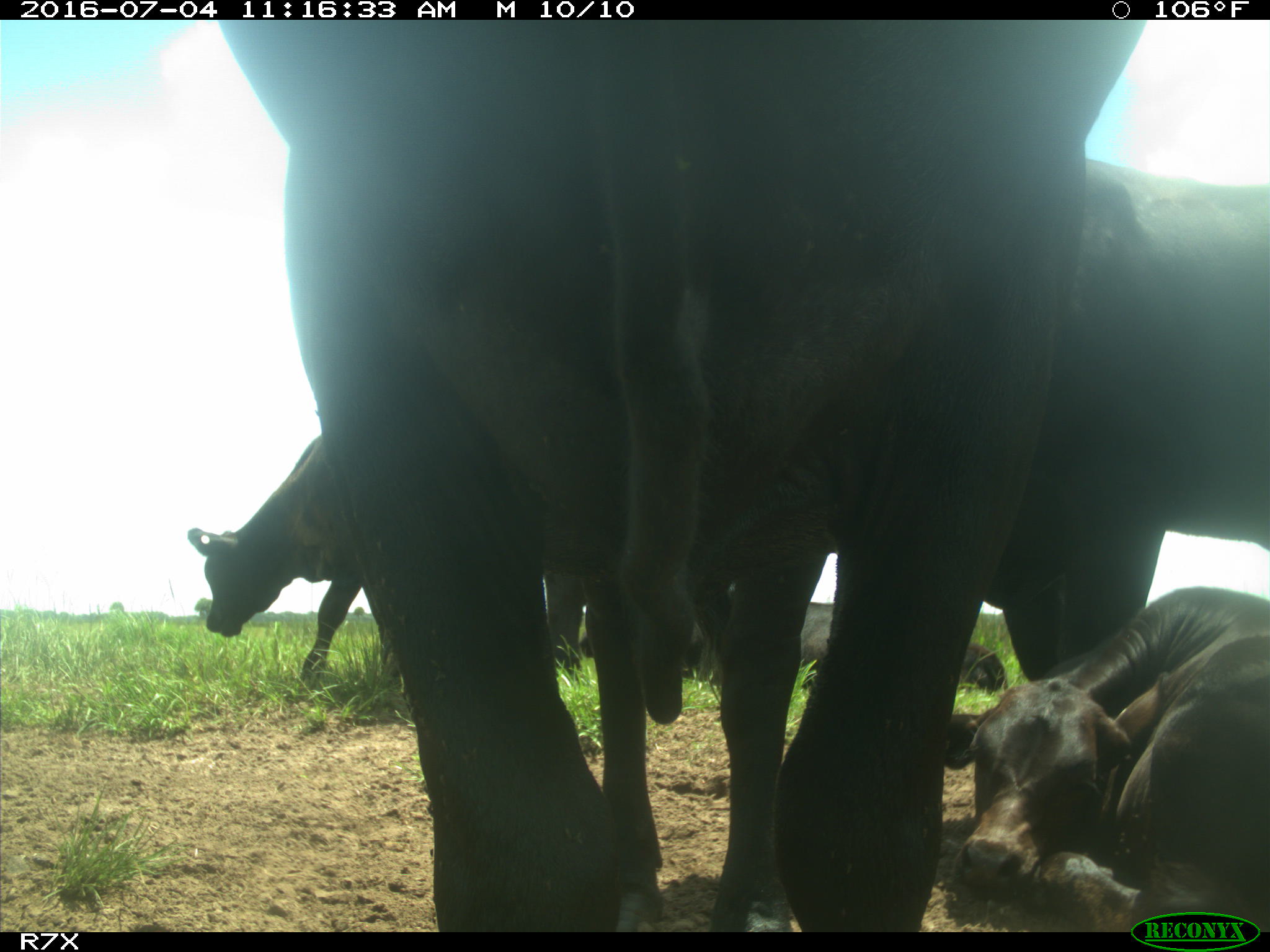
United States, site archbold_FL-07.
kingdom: Animalia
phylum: Chordata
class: Mammalia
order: Artiodactyla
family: Bovidae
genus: Bos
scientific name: Bos taurus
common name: domestic cow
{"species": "Bos taurus (domestic cow)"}